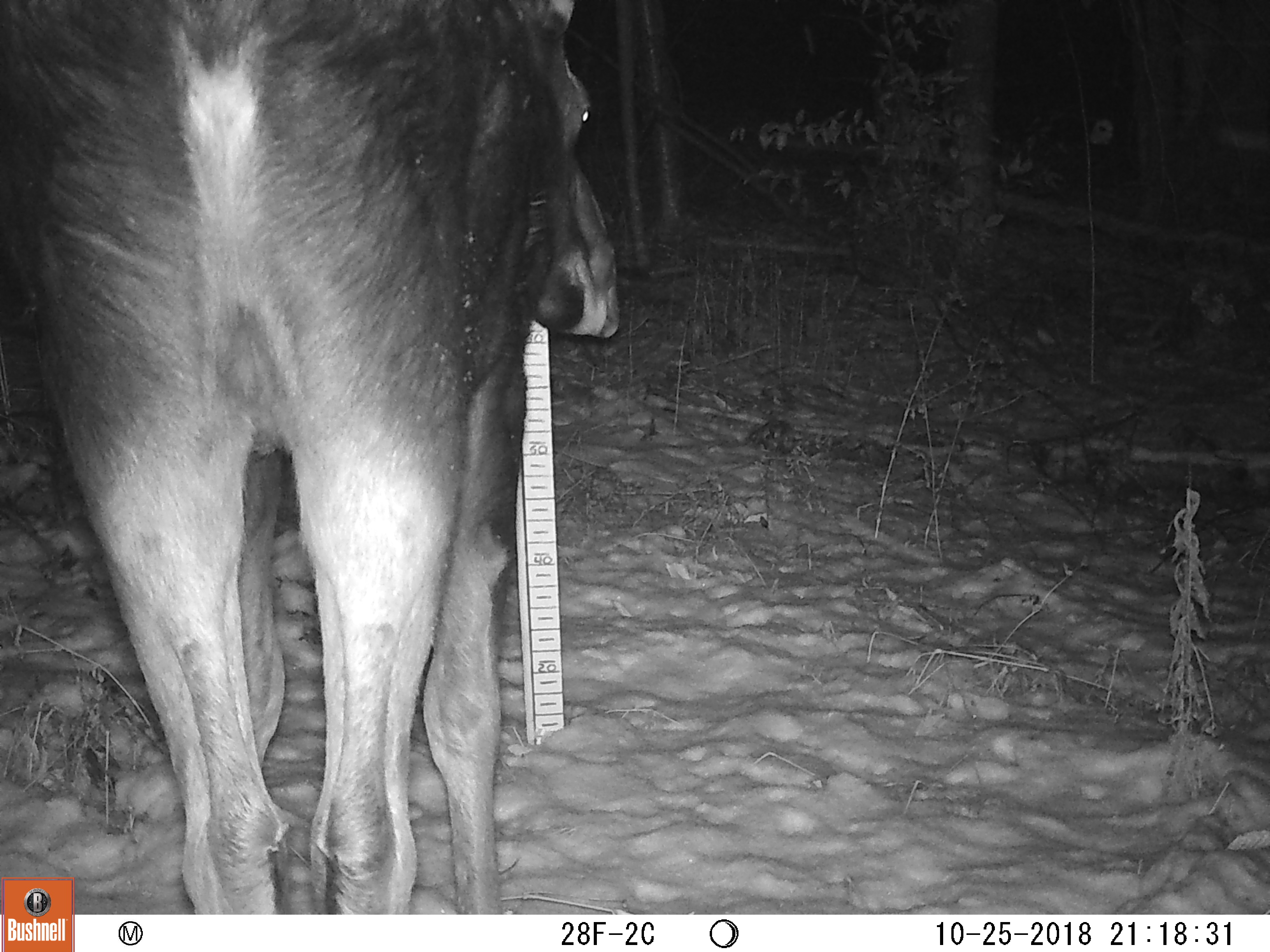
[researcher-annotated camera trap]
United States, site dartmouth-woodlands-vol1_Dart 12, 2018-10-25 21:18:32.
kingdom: Animalia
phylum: Chordata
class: Mammalia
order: Artiodactyla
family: Cervidae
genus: Alces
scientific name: Alces alces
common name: moose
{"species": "moose (Alces alces)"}